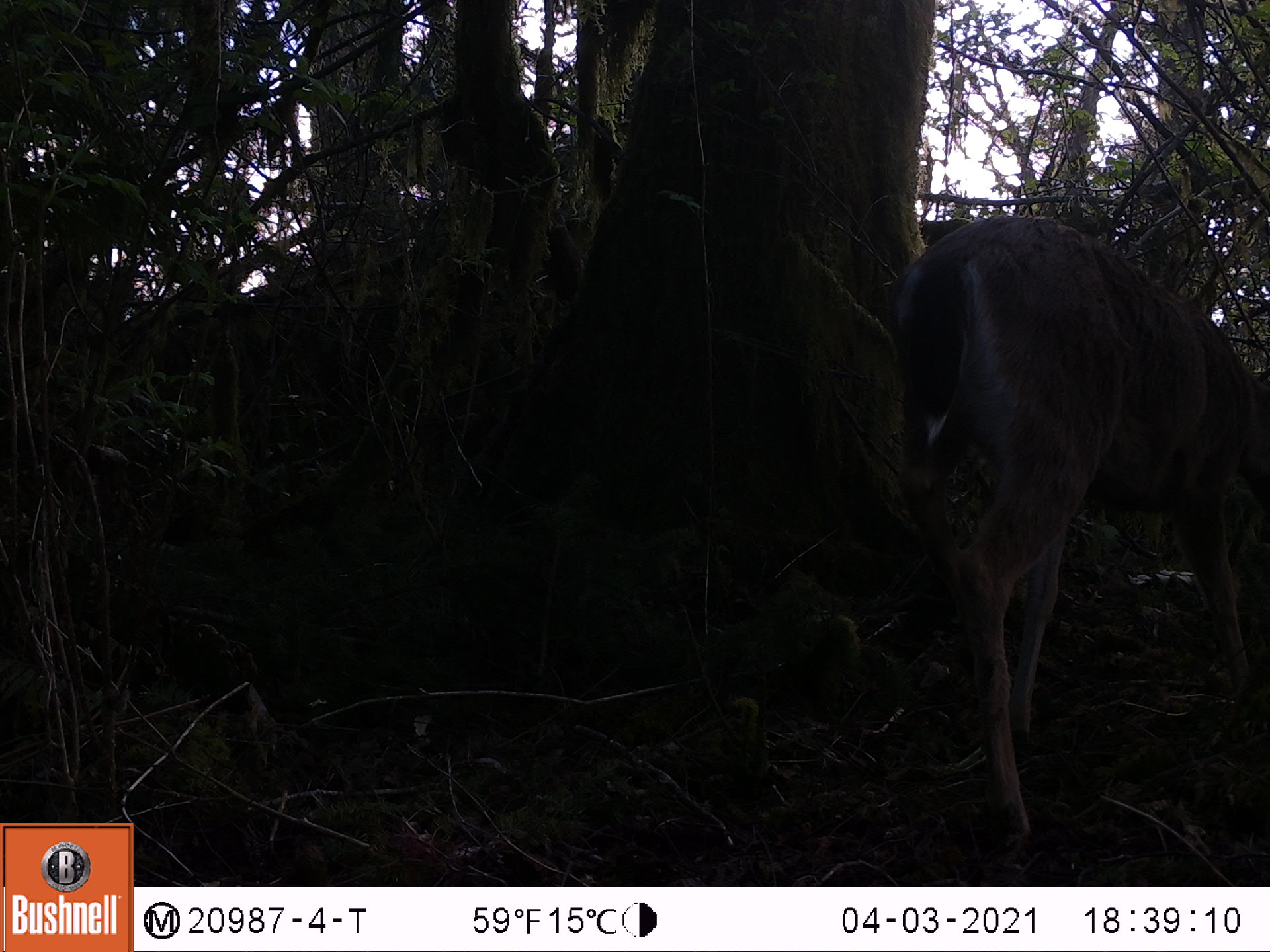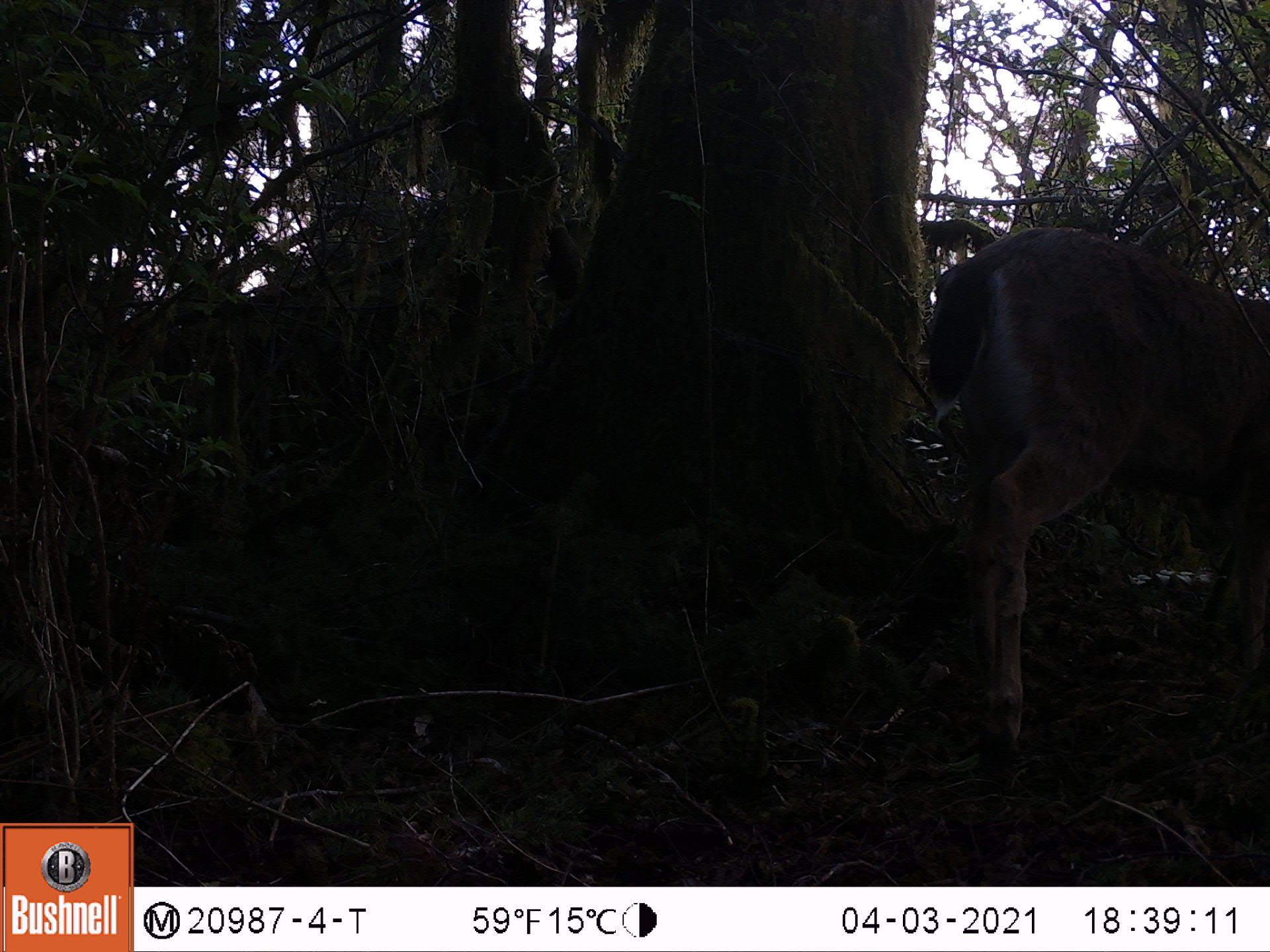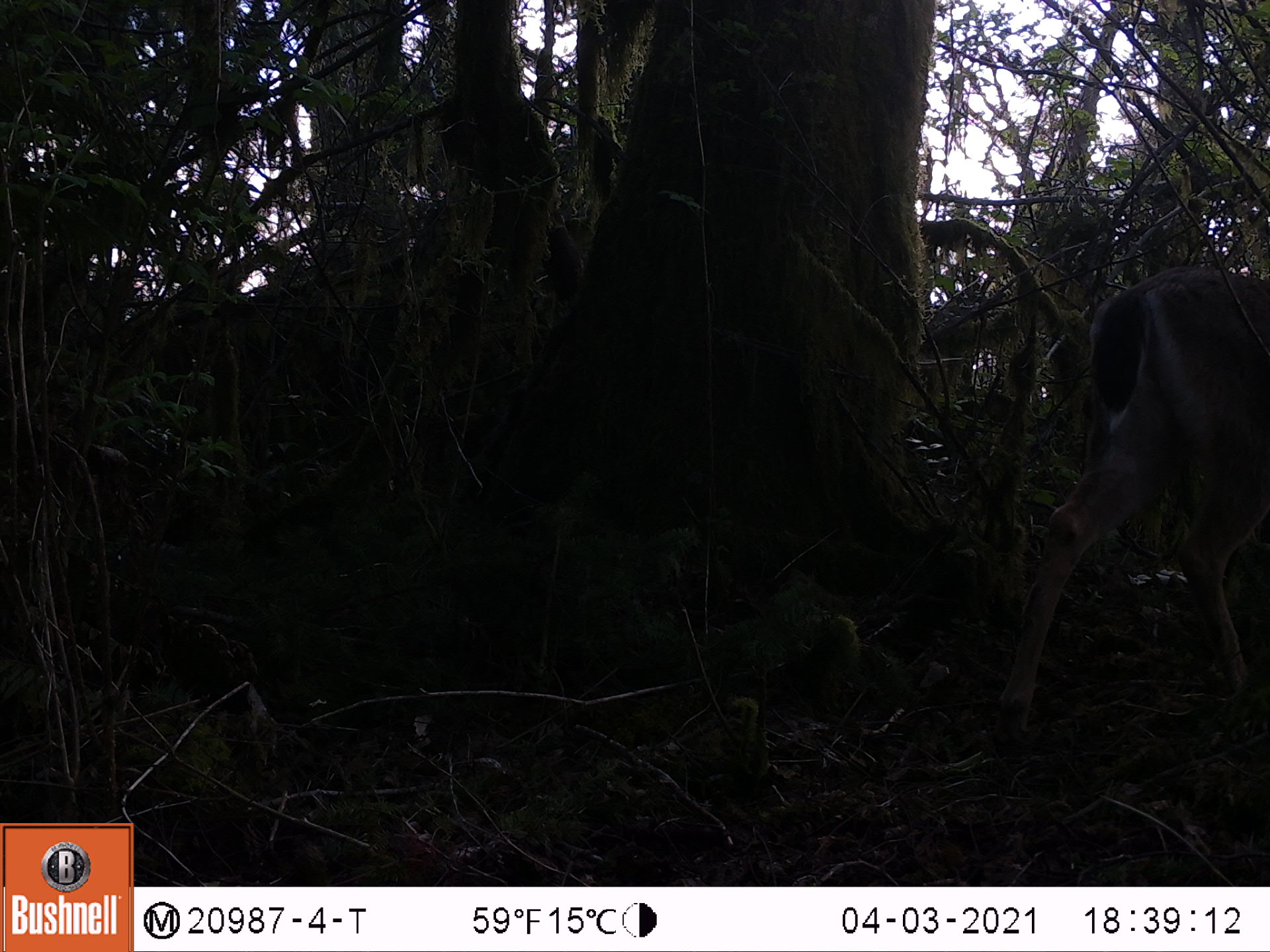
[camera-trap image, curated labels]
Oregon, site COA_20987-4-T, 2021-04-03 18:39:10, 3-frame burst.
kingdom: Animalia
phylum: Chordata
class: Mammalia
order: Artiodactyla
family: Cervidae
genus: Odocoileus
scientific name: Odocoileus hemionus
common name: black-tailed deer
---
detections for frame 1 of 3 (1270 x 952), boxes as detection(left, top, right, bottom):
black-tailed deer: detection(897, 208, 1262, 847)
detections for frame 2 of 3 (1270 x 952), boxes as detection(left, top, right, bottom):
black-tailed deer: detection(930, 213, 1260, 768)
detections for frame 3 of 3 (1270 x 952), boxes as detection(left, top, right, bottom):
black-tailed deer: detection(994, 264, 1263, 739)